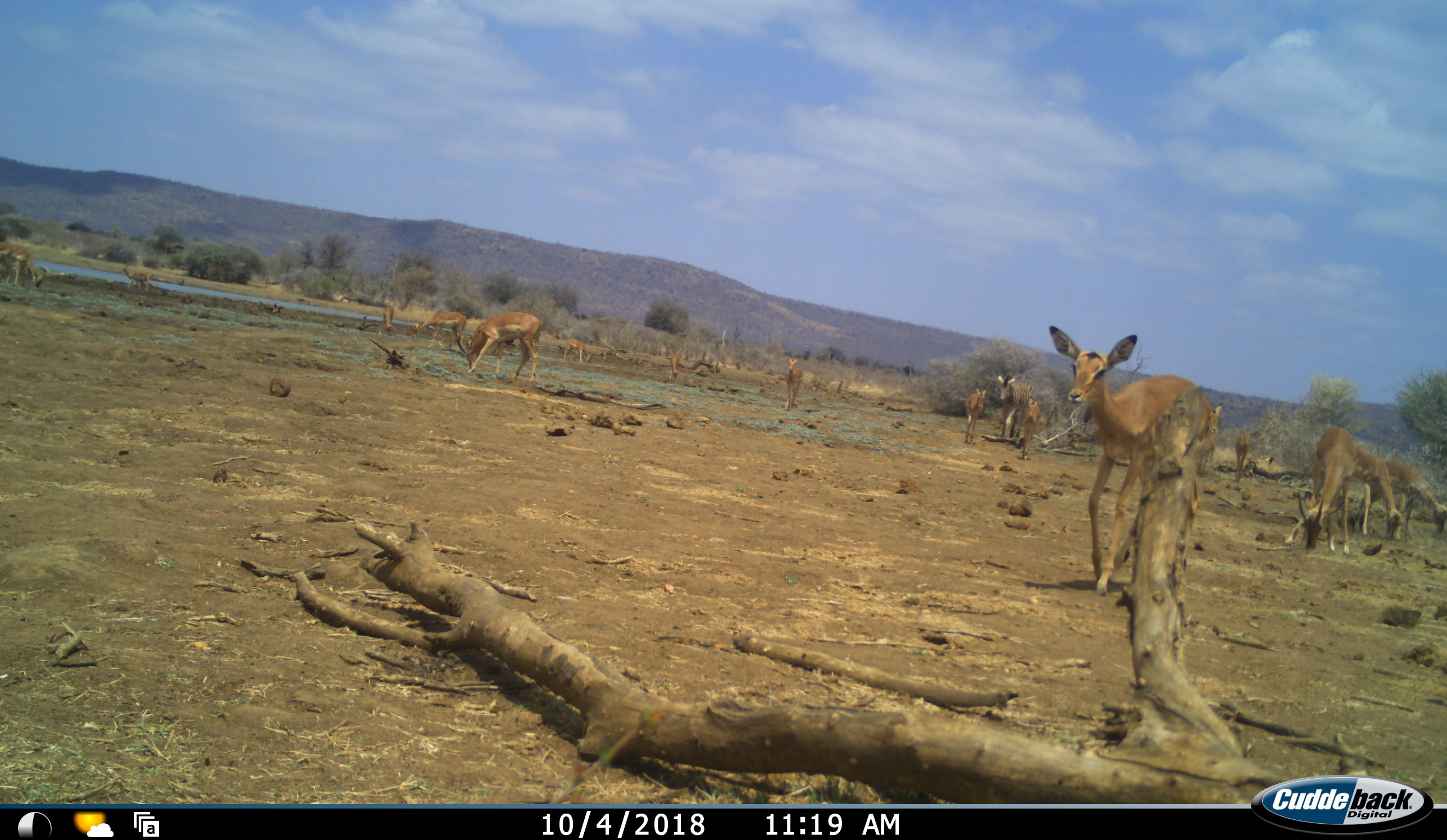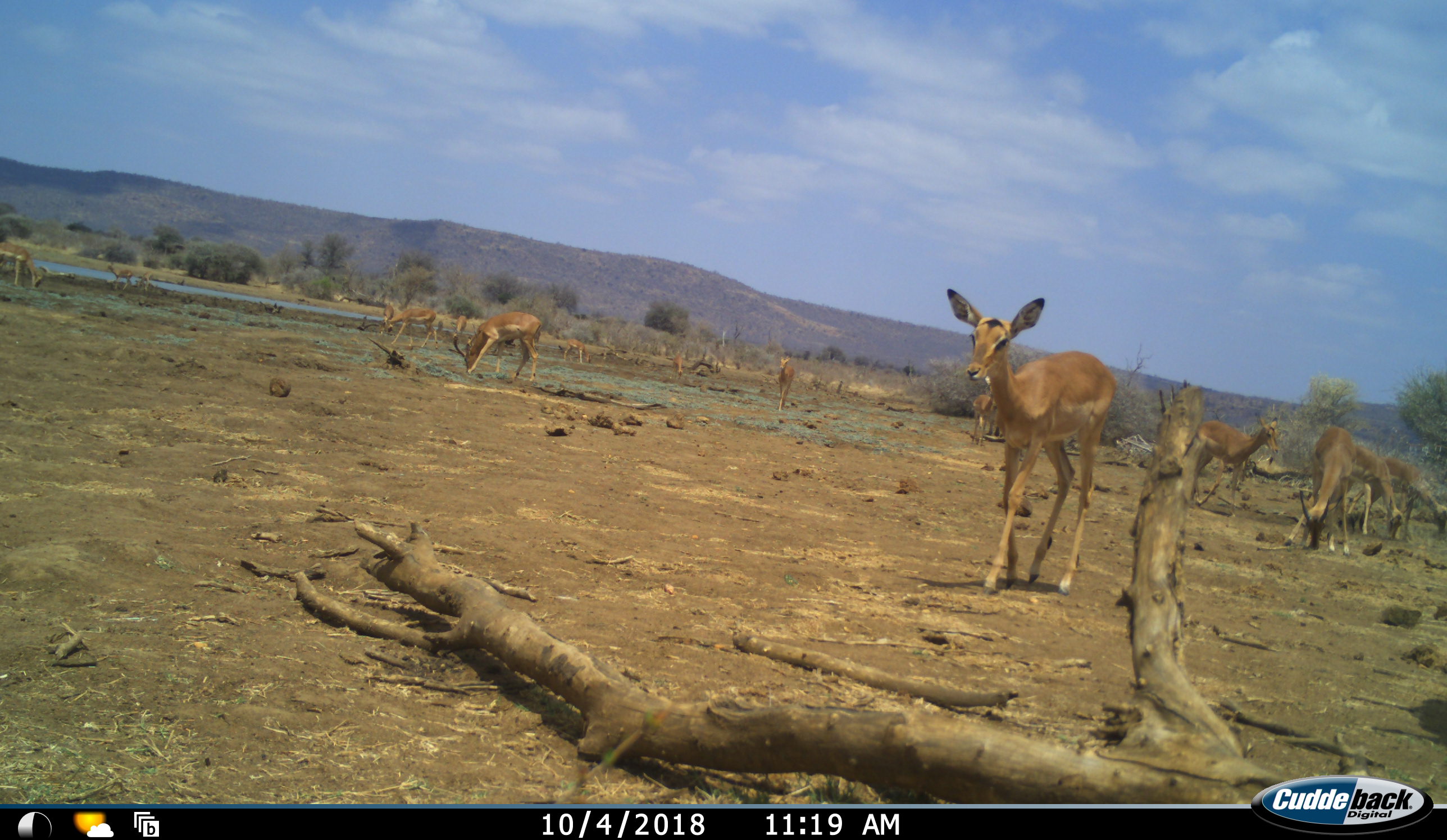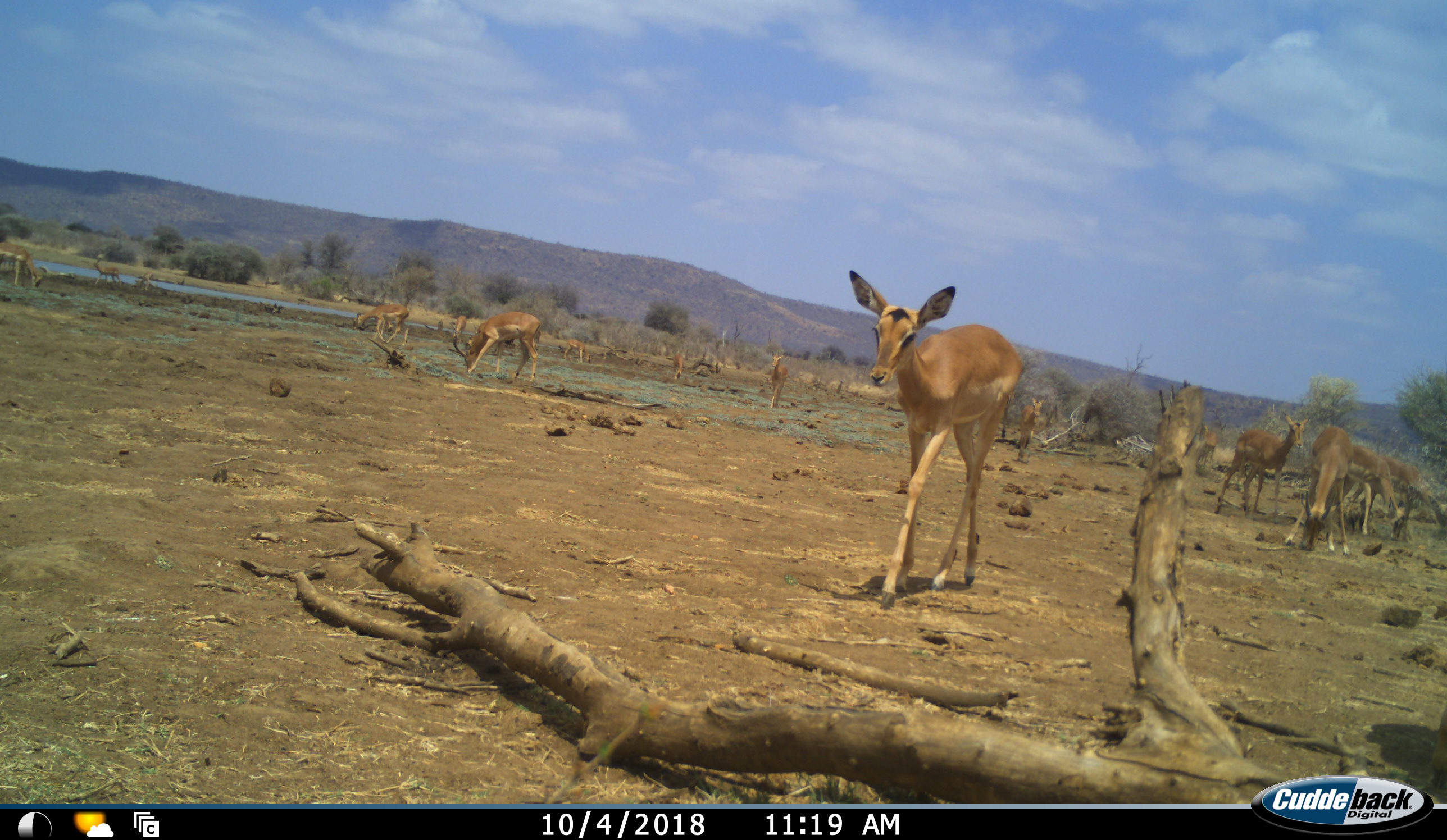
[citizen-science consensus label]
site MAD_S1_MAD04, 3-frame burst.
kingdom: Animalia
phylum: Chordata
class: Mammalia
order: Artiodactyla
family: Bovidae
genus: Aepyceros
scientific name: Aepyceros melampus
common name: impala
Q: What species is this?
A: Impala (Aepyceros melampus).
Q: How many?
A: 11-50.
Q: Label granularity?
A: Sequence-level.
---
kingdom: Animalia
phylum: Chordata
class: Mammalia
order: Perissodactyla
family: Equidae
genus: Equus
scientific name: Equus quagga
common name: plains zebra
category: zebraplains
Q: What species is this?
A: Zebraplains (plains zebra) (Equus quagga).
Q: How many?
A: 1.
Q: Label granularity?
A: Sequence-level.